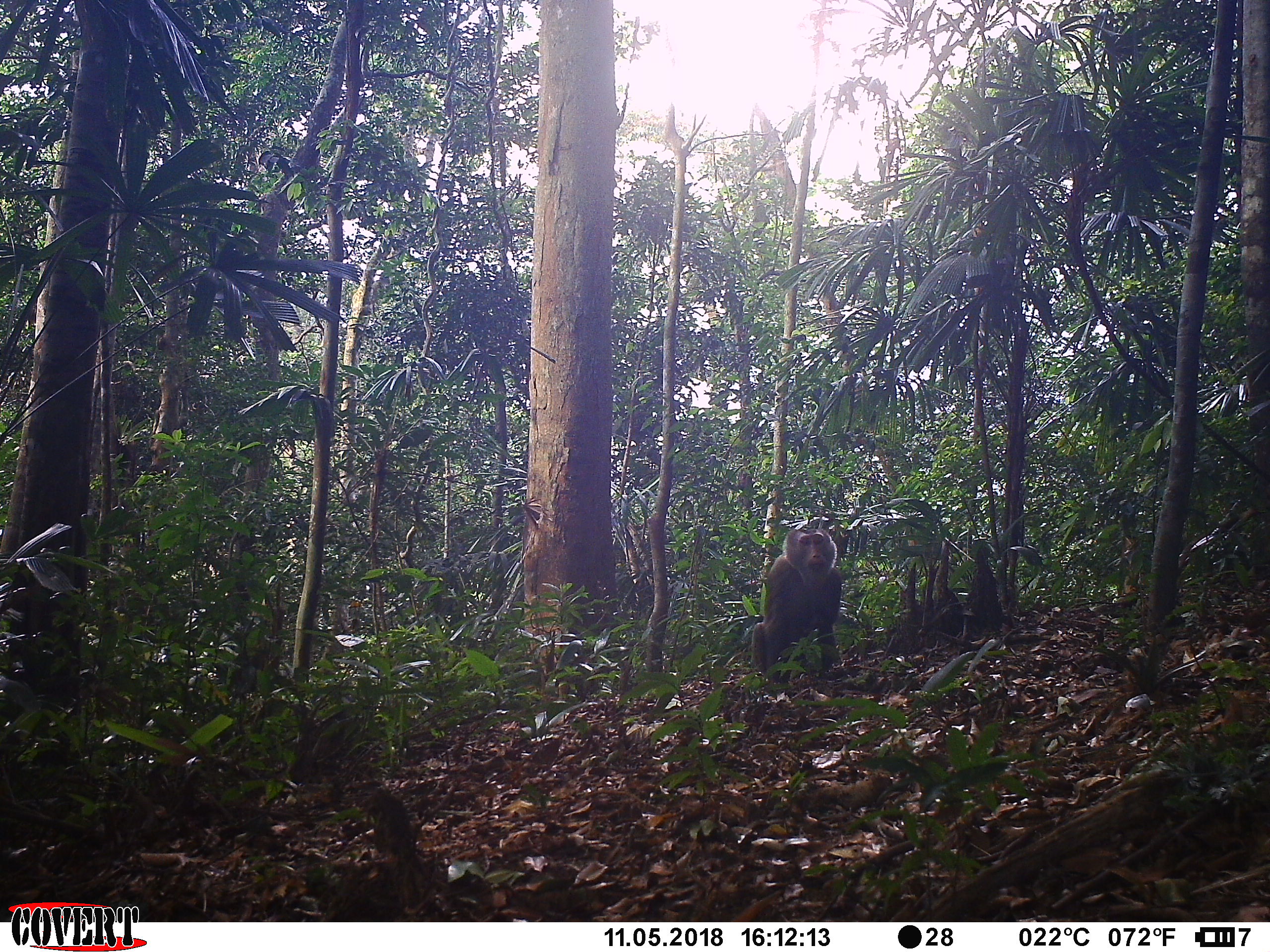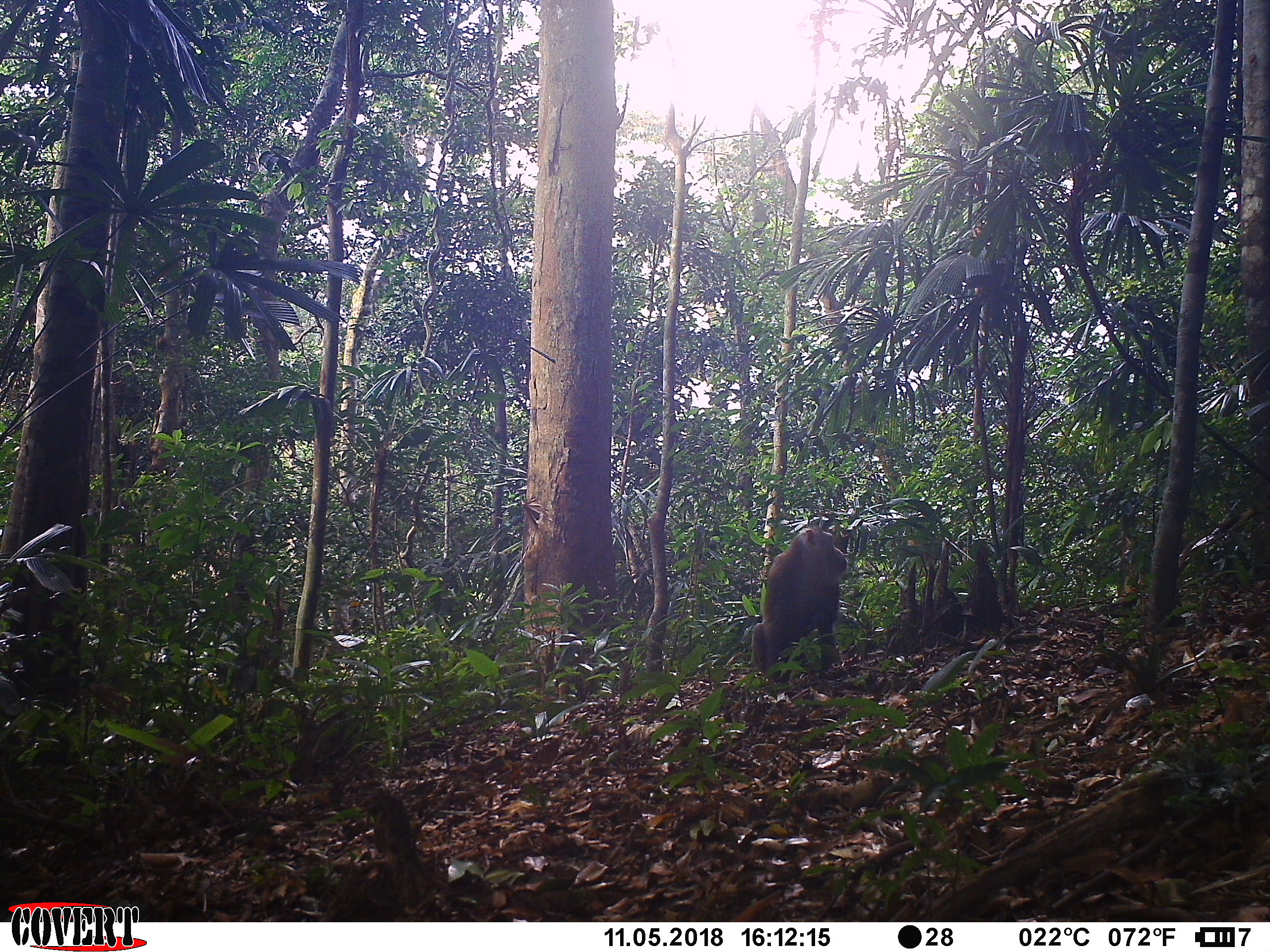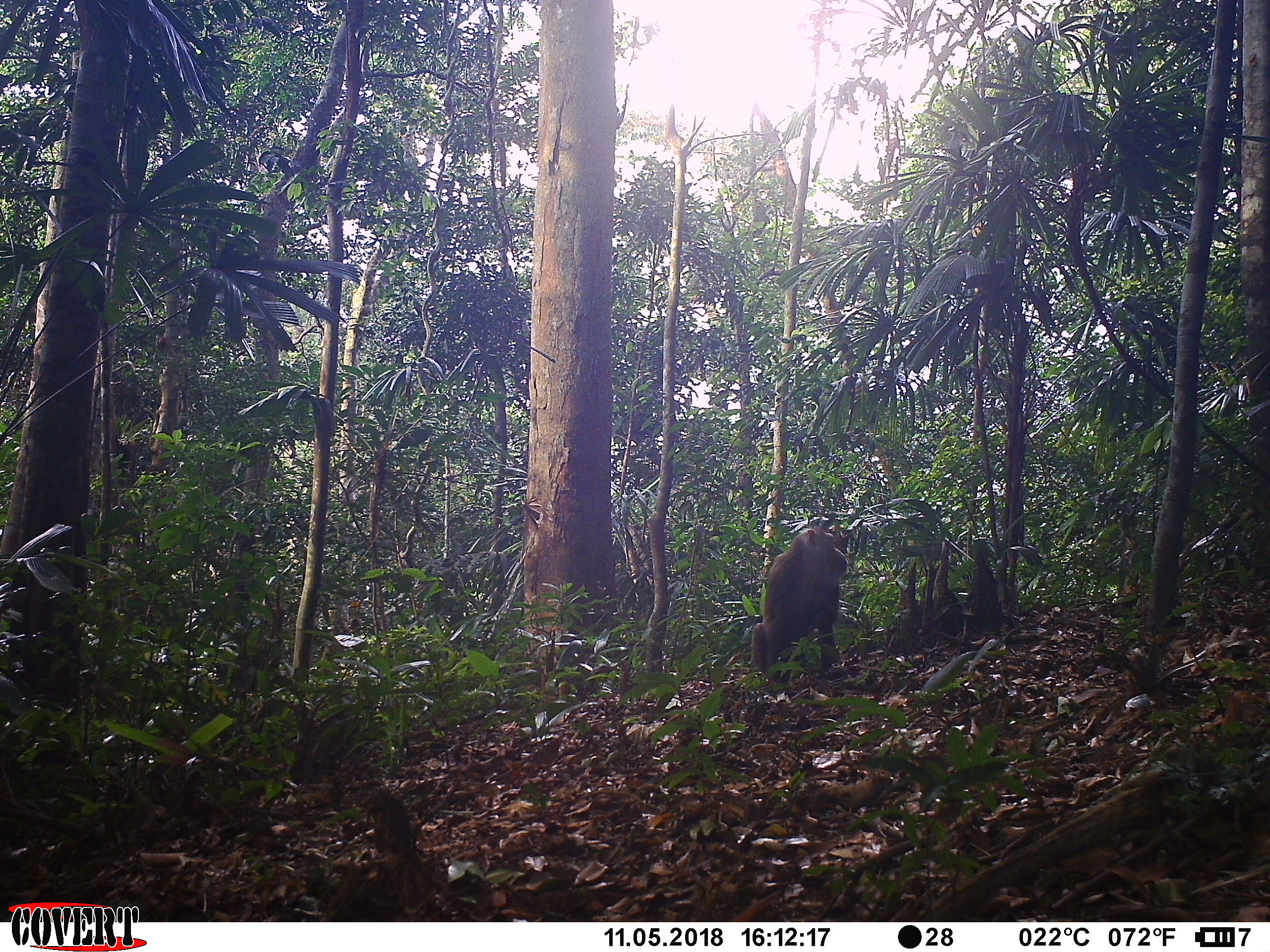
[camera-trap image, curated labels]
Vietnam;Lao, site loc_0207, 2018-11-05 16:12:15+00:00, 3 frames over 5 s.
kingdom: Animalia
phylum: Chordata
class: Mammalia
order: Primates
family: Cercopithecidae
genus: Macaca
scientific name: Macaca nemestrina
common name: pig-tailed macaque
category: pig tailed macaque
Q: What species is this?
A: Pig tailed macaque (pig-tailed macaque) (Macaca nemestrina).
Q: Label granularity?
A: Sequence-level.